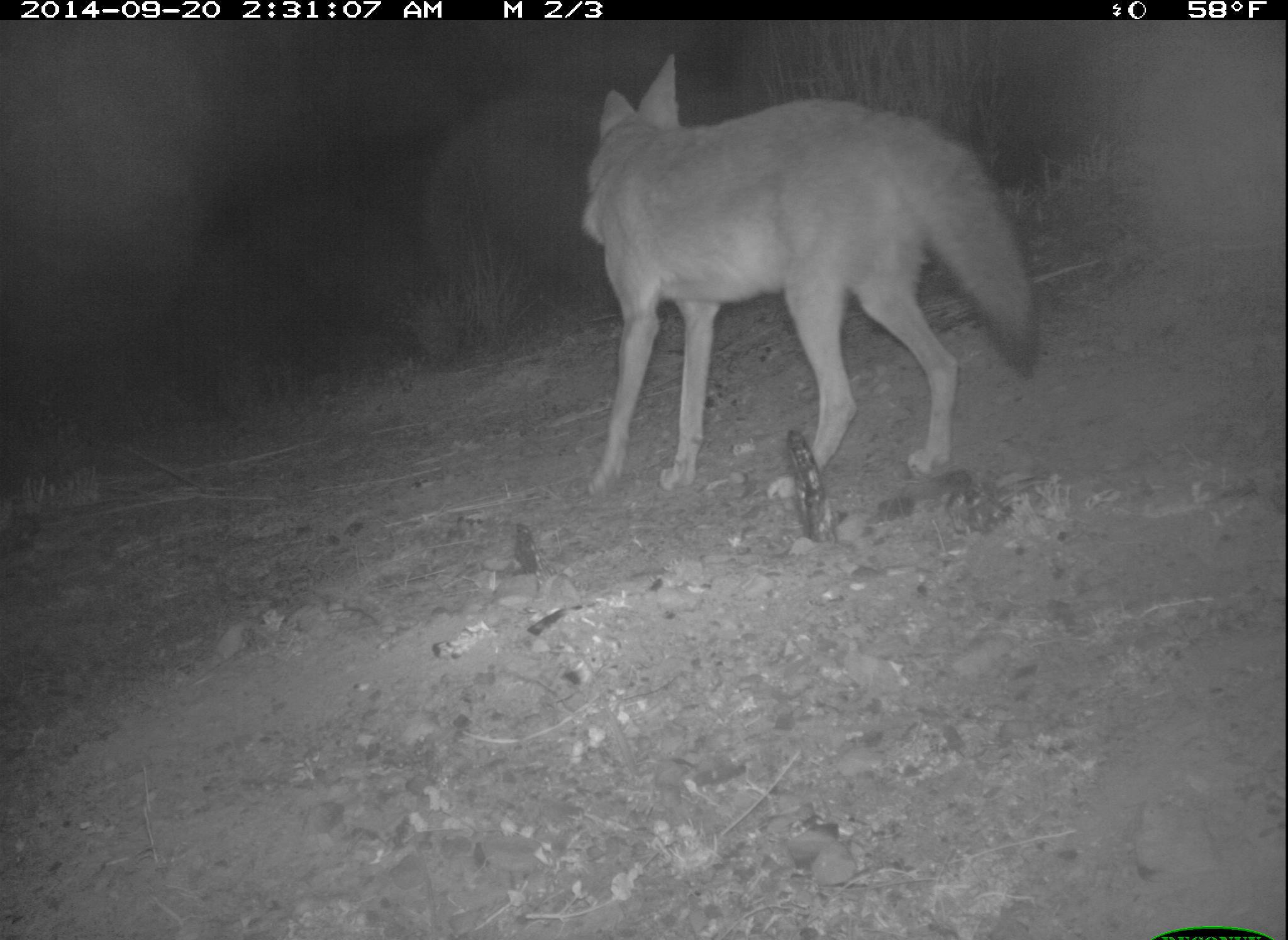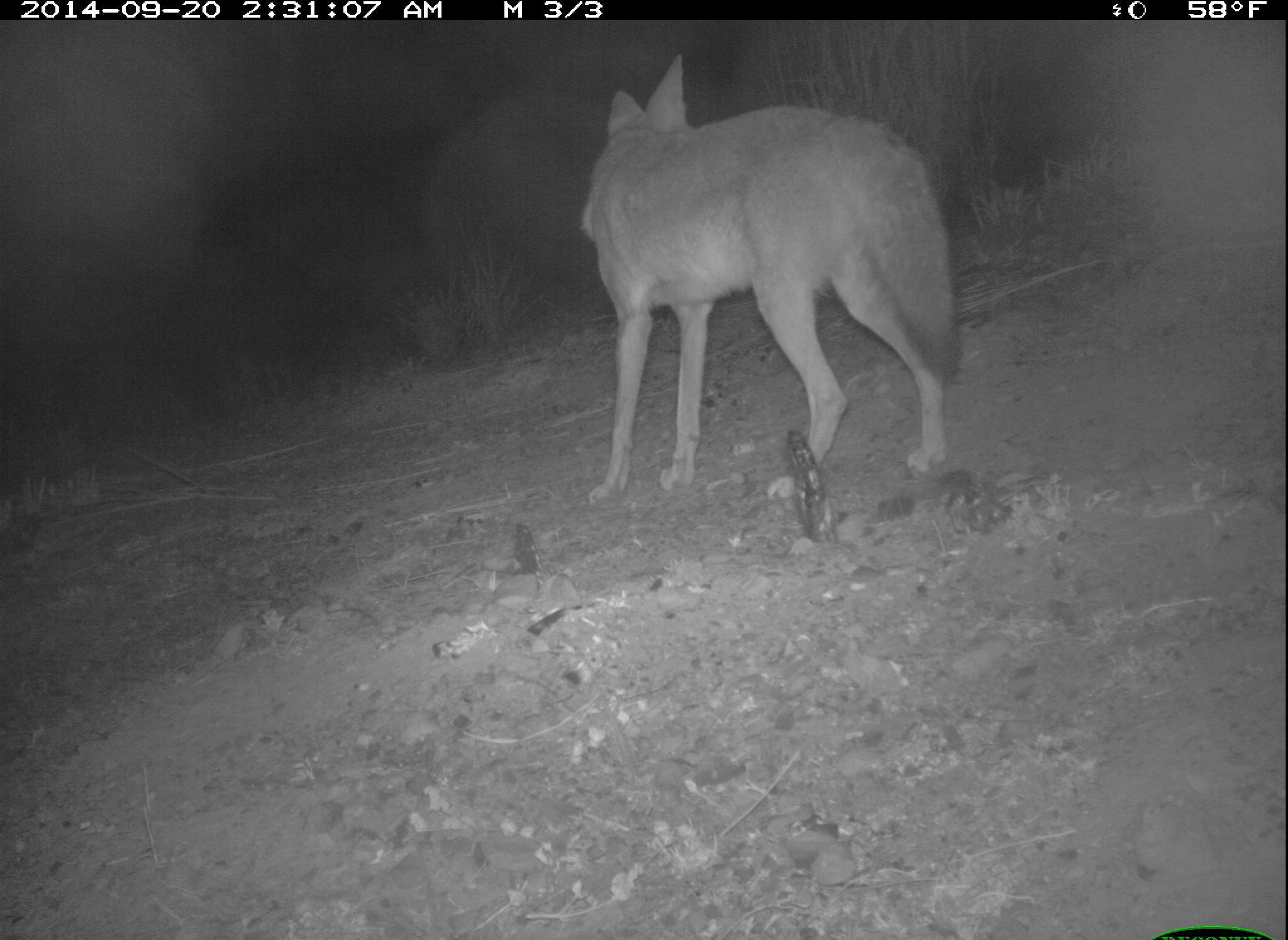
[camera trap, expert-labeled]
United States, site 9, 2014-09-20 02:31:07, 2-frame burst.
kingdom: Animalia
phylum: Chordata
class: Mammalia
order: Carnivora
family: Canidae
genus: Canis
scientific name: Canis latrans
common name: coyote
Coyote (Canis latrans).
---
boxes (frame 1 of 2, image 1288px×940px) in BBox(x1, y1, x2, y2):
coyote: BBox(581, 52, 1038, 495)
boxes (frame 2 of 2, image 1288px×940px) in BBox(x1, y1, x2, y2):
coyote: BBox(578, 52, 959, 503)